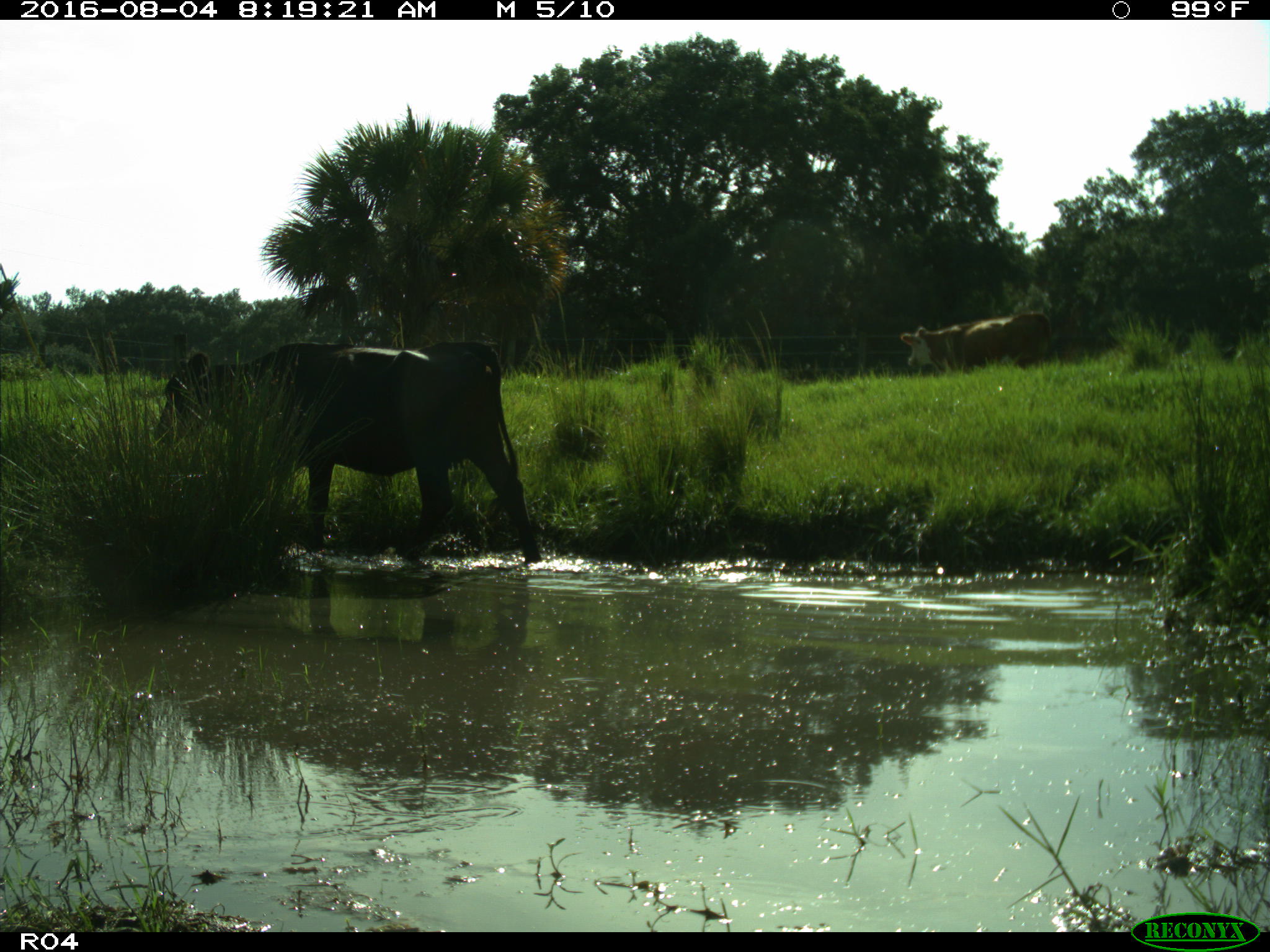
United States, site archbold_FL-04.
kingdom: Animalia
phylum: Chordata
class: Mammalia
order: Artiodactyla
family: Bovidae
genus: Bos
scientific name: Bos taurus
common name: domestic cow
Bos taurus (domestic cow).